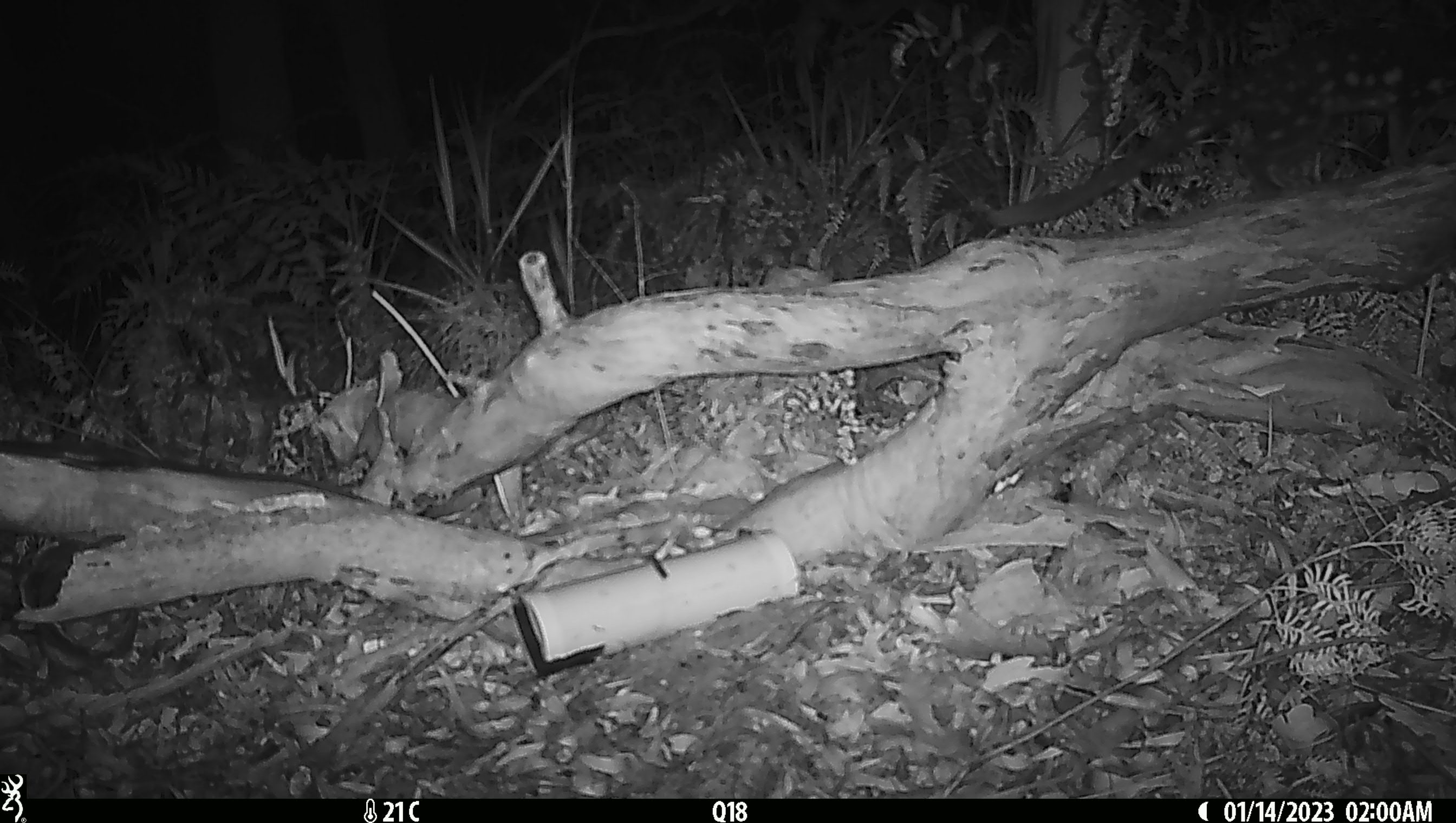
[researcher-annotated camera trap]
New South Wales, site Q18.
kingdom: Animalia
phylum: Chordata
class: Mammalia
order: Dasyuromorphia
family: Dasyuridae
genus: Dasyurus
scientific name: Dasyurus maculatus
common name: spotted-tailed quoll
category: quoll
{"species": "quoll (spotted-tailed quoll) (Dasyurus maculatus)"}